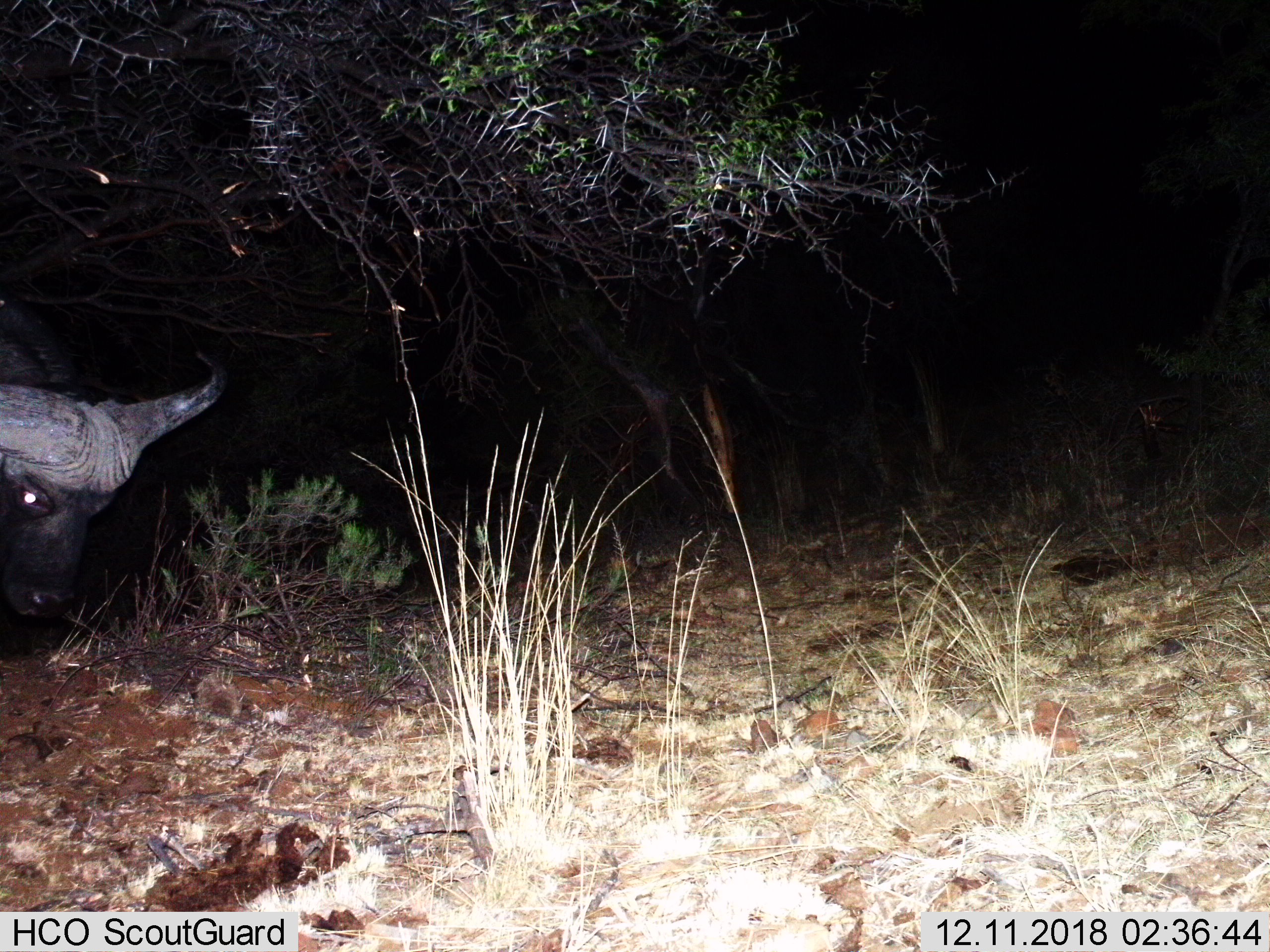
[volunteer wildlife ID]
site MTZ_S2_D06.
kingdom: Animalia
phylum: Chordata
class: Mammalia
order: Artiodactyla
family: Bovidae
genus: Syncerus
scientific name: Syncerus caffer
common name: african buffalo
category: buffalo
Buffalo (african buffalo) (Syncerus caffer), count 1. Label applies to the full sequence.